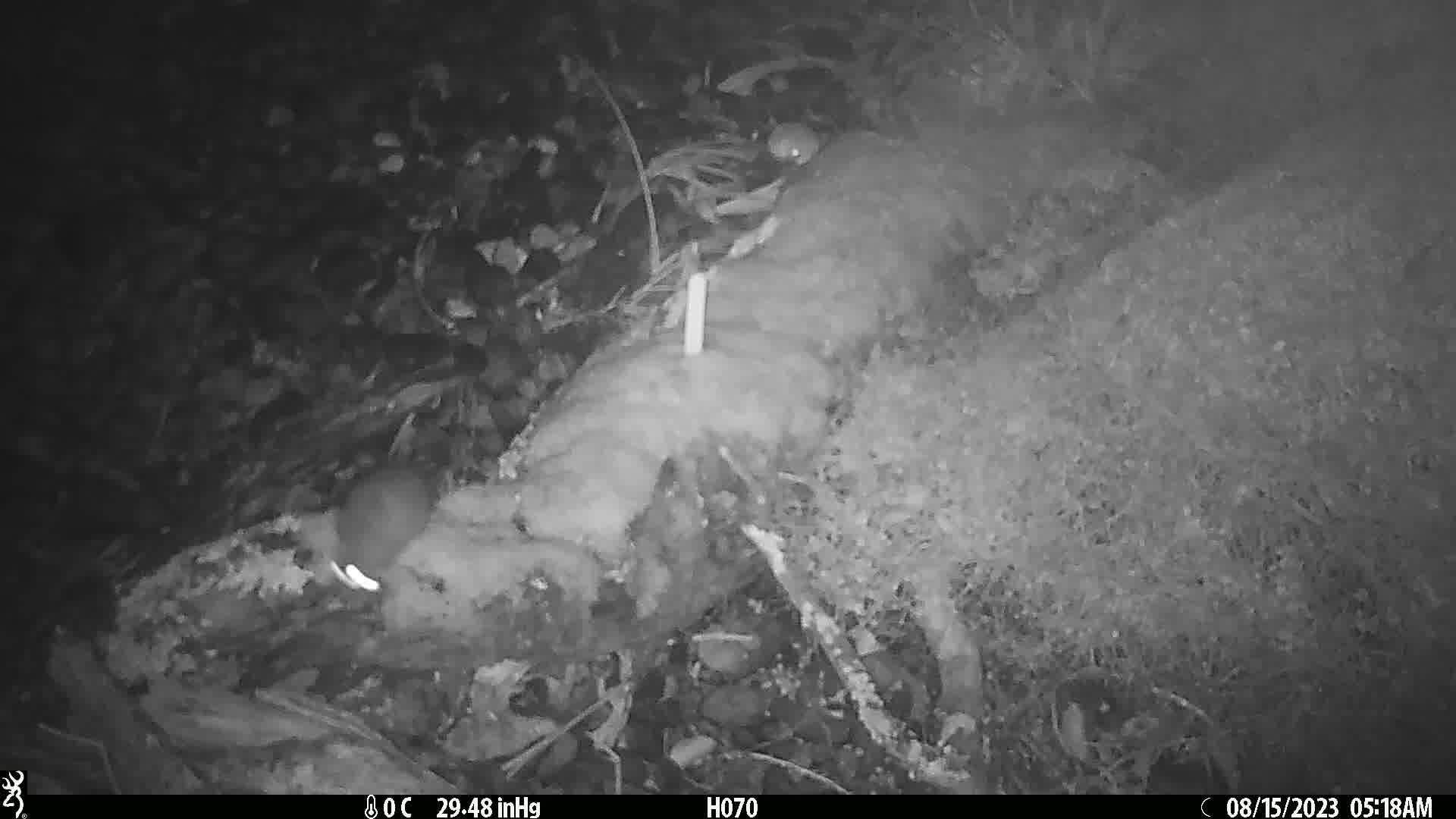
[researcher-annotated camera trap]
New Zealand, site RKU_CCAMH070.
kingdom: Animalia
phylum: Chordata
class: Mammalia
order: Rodentia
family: Muridae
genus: Rattus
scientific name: Rattus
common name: rat